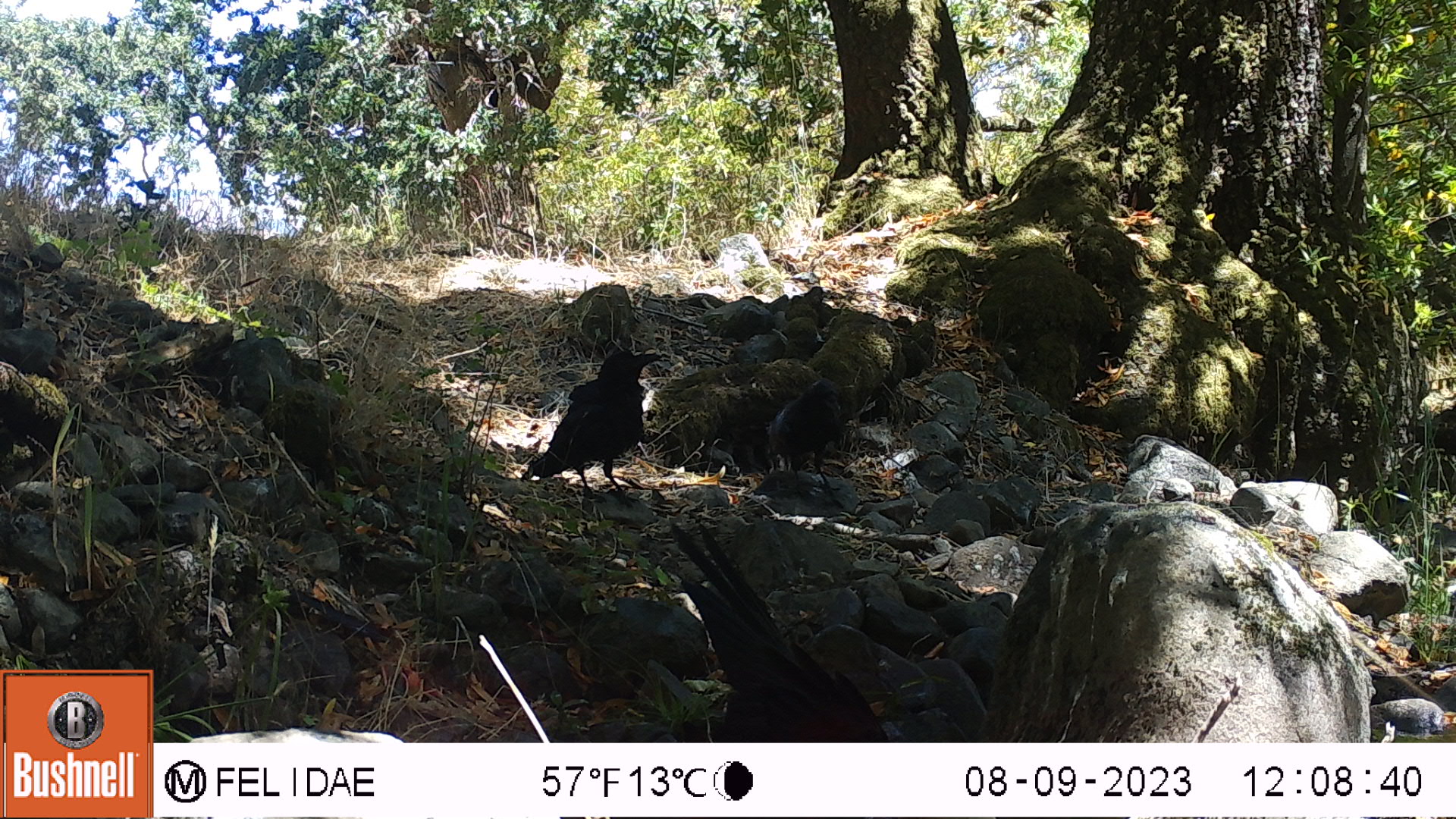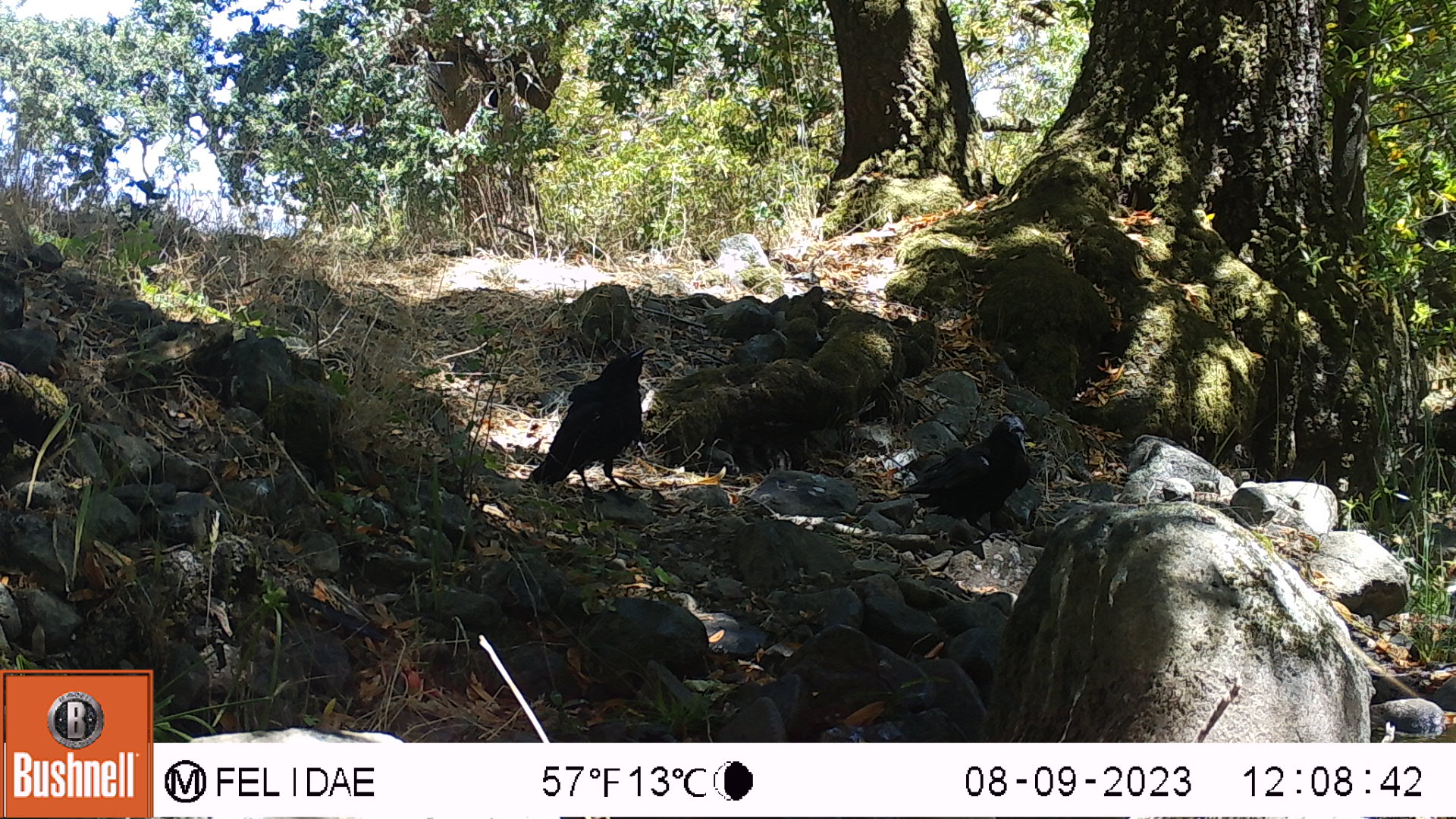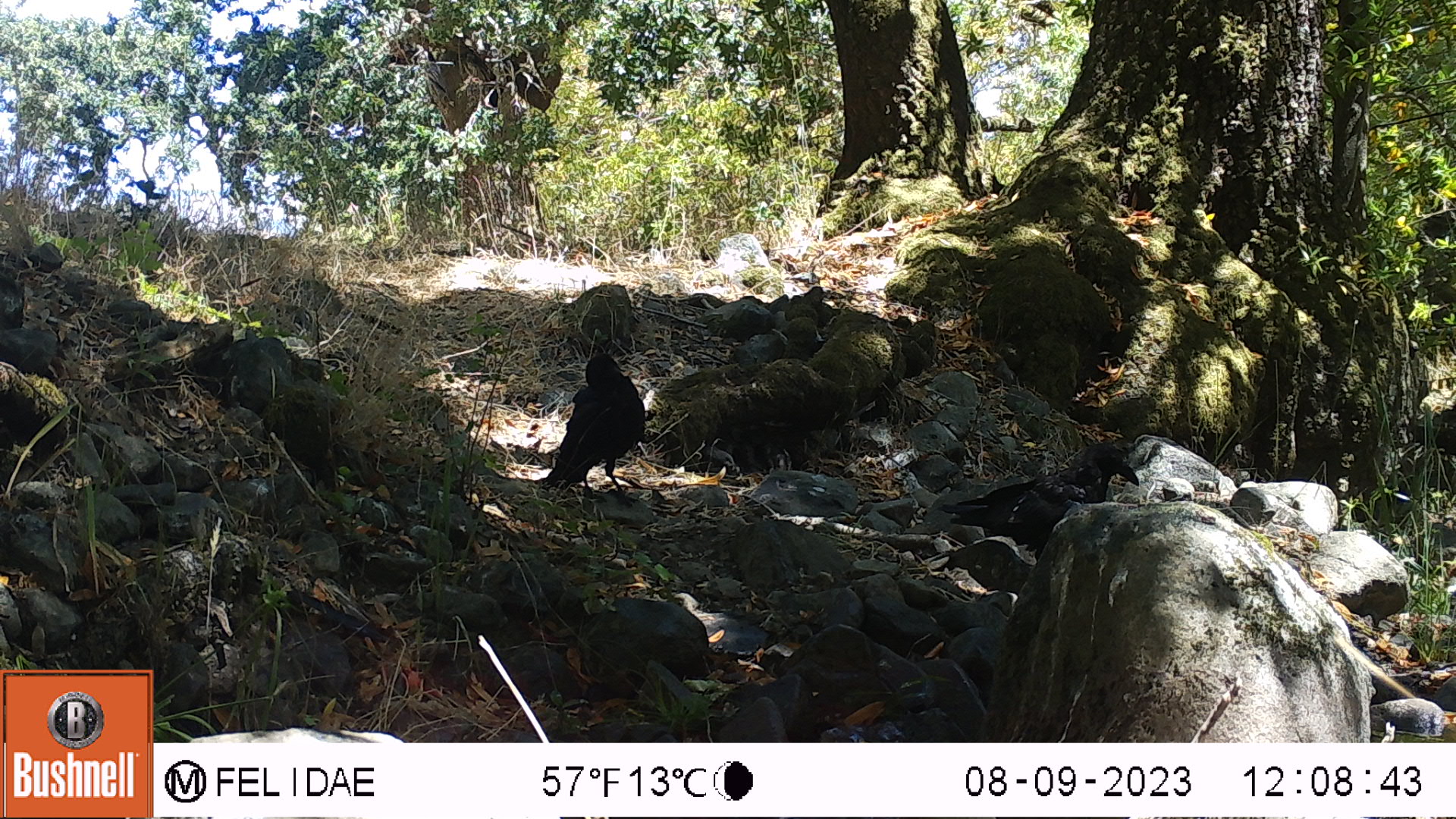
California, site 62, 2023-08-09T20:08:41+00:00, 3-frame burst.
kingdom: Animalia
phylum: Chordata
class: Aves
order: Passeriformes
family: Corvidae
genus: Corvus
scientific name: Corvus brachyrhynchos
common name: american crow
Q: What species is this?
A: American crow (Corvus brachyrhynchos).